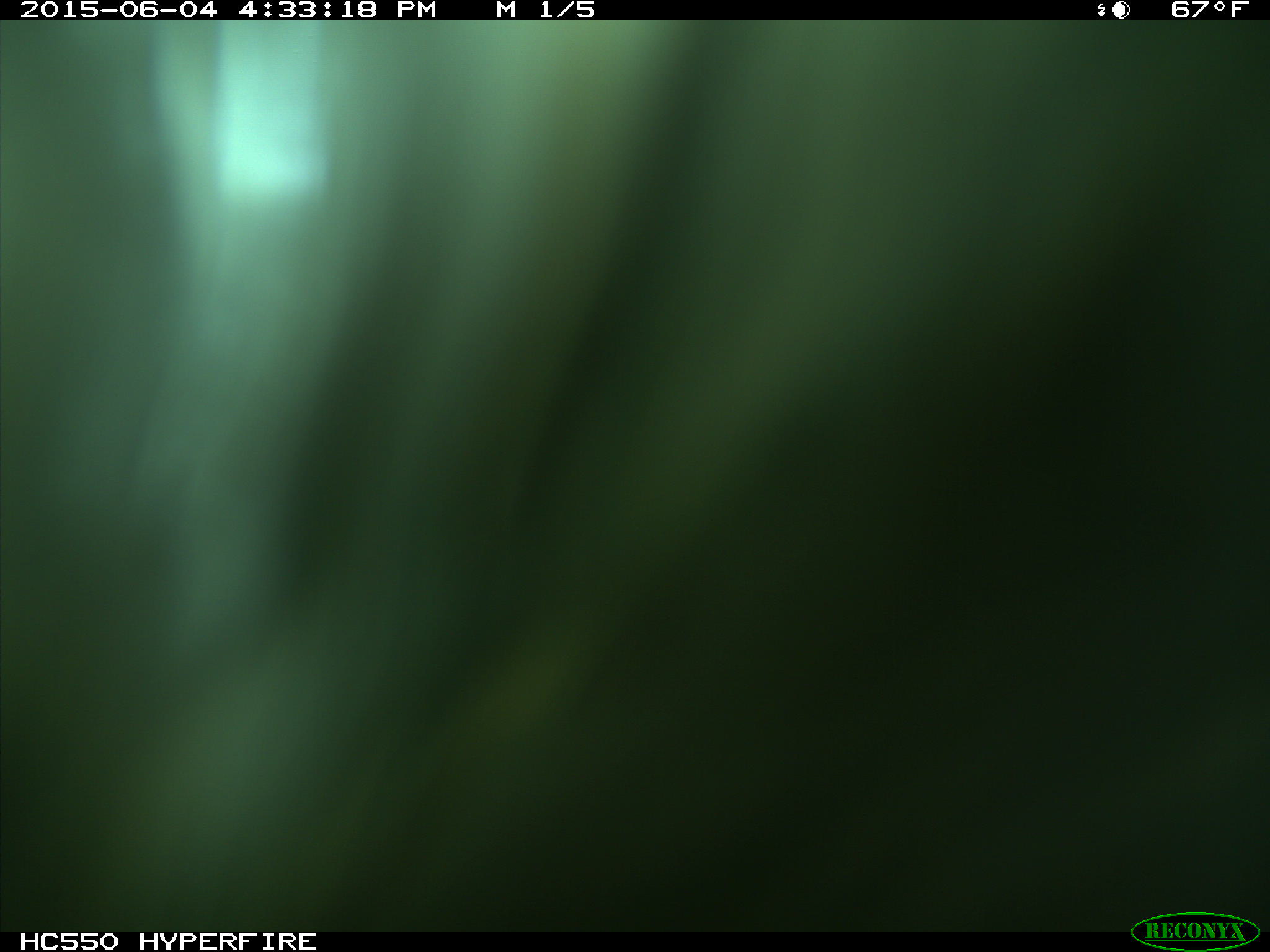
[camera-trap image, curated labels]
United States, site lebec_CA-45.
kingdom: Animalia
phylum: Chordata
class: Mammalia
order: Artiodactyla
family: Bovidae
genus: Bos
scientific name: Bos taurus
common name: domestic cow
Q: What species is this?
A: Bos taurus (domestic cow).